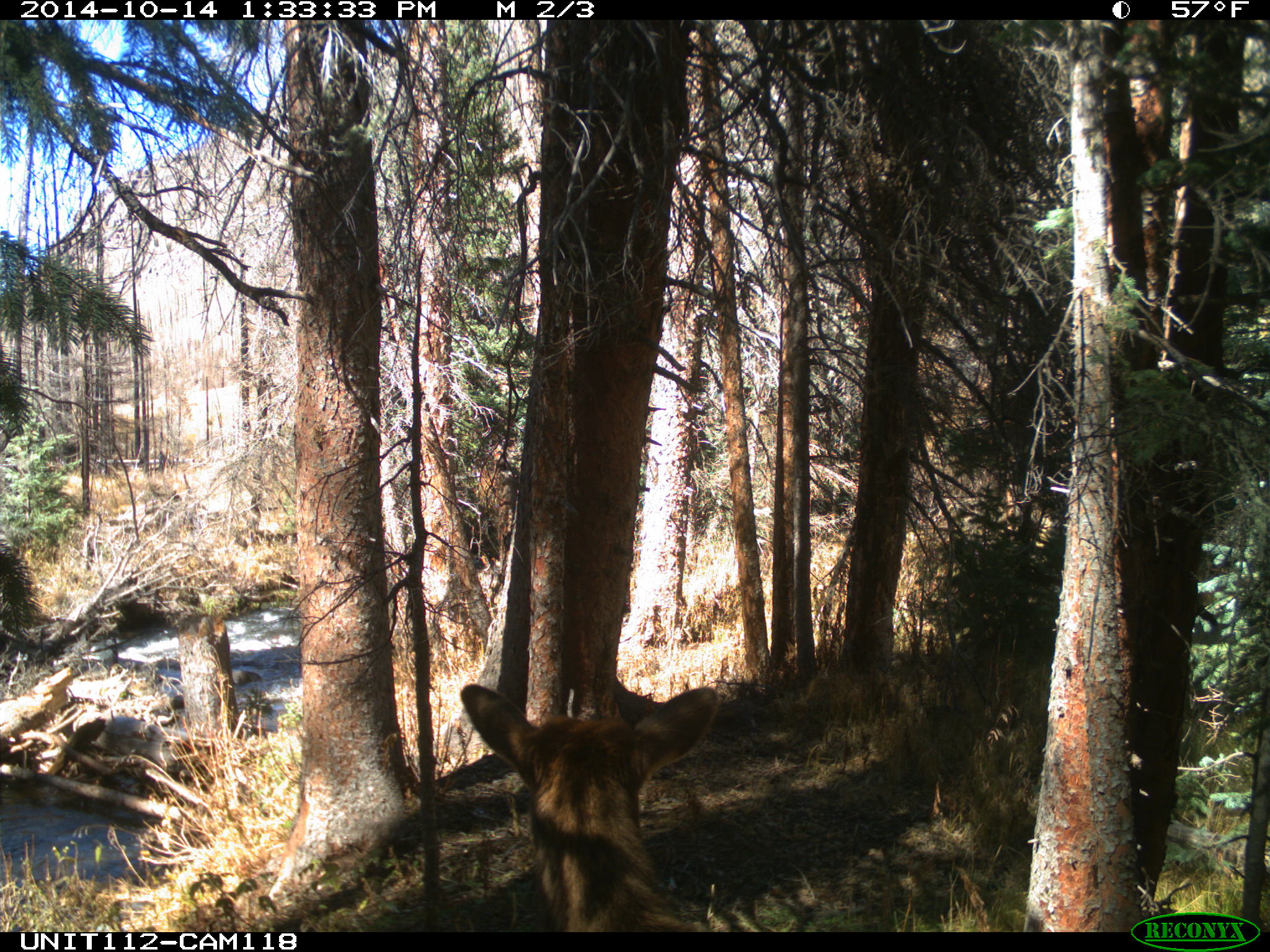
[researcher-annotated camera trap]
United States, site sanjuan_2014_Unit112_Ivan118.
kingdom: Animalia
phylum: Chordata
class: Mammalia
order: Artiodactyla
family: Cervidae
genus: Cervus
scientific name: Cervus elaphus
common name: red deer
Cervus elaphus (red deer).